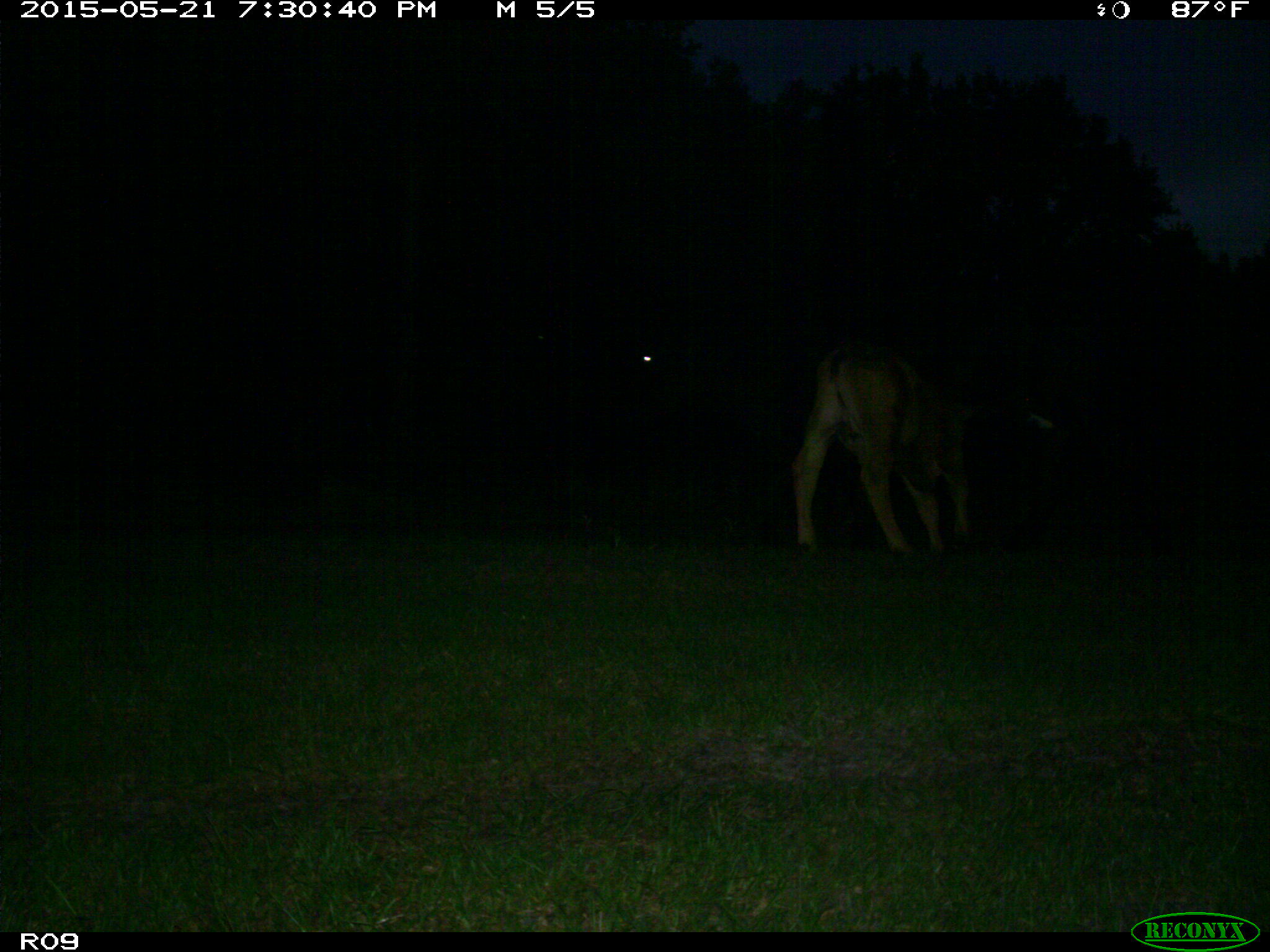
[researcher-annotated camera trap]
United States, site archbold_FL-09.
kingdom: Animalia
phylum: Chordata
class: Mammalia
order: Artiodactyla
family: Bovidae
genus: Bos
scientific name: Bos taurus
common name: domestic cow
Bos taurus (domestic cow).